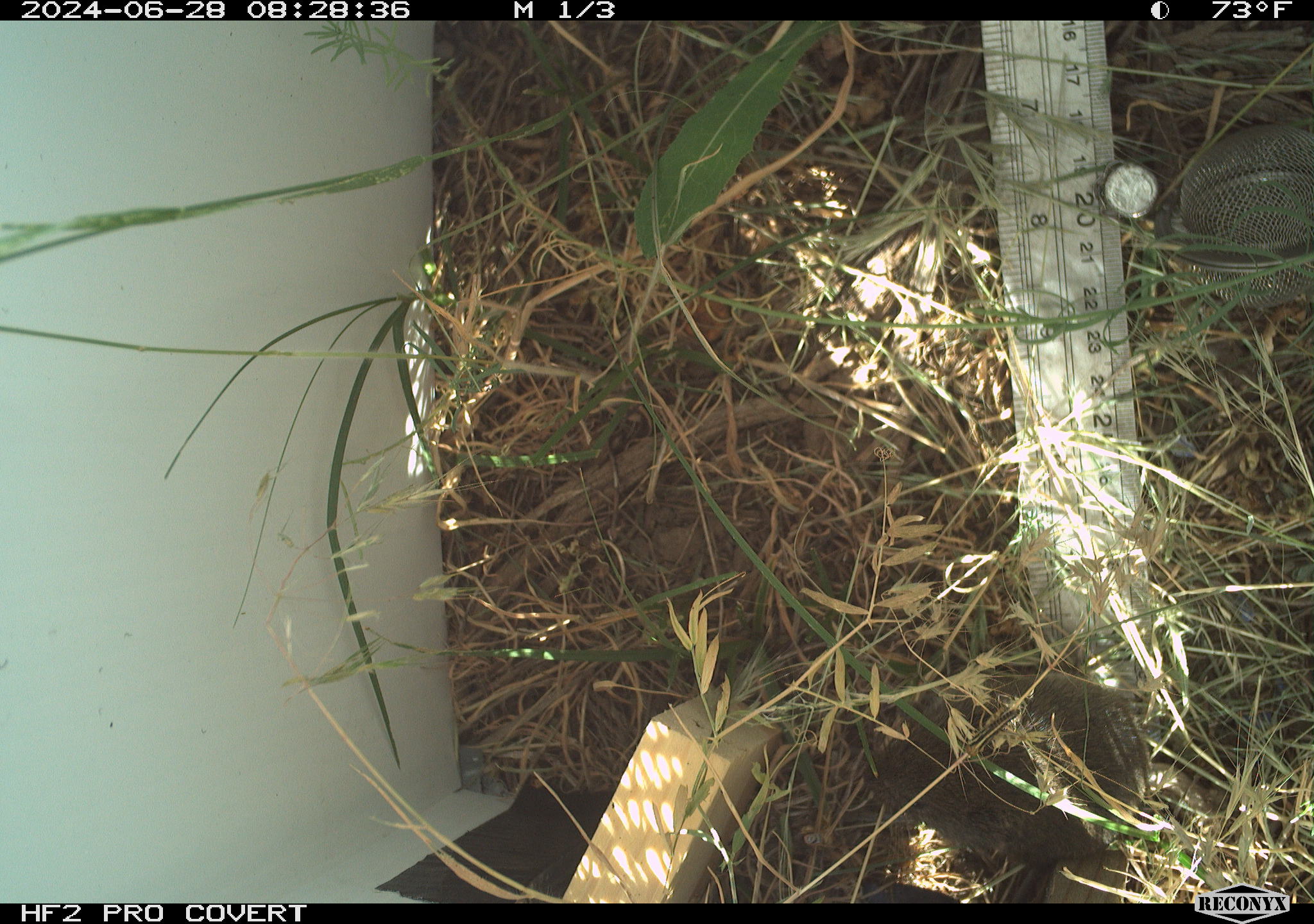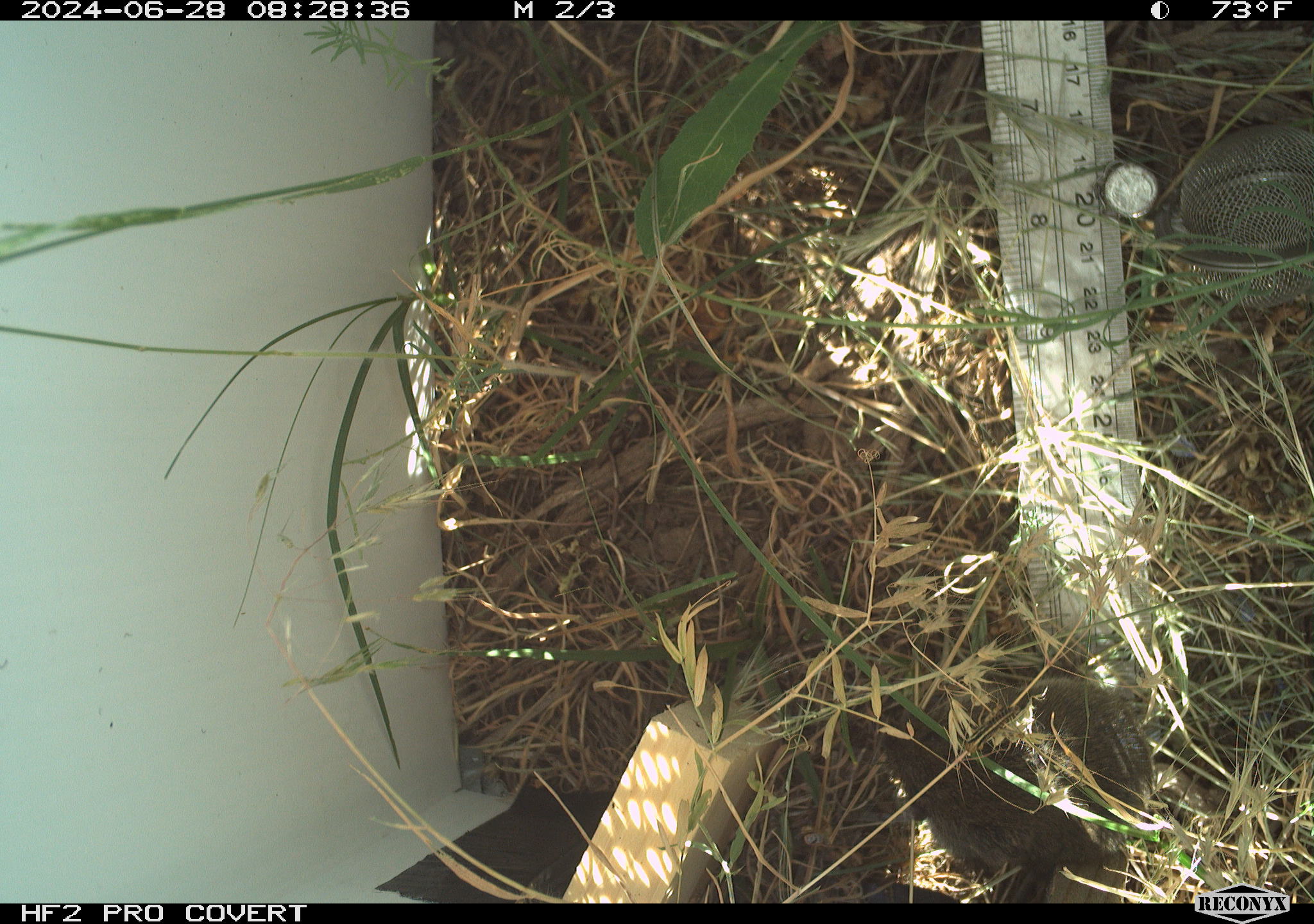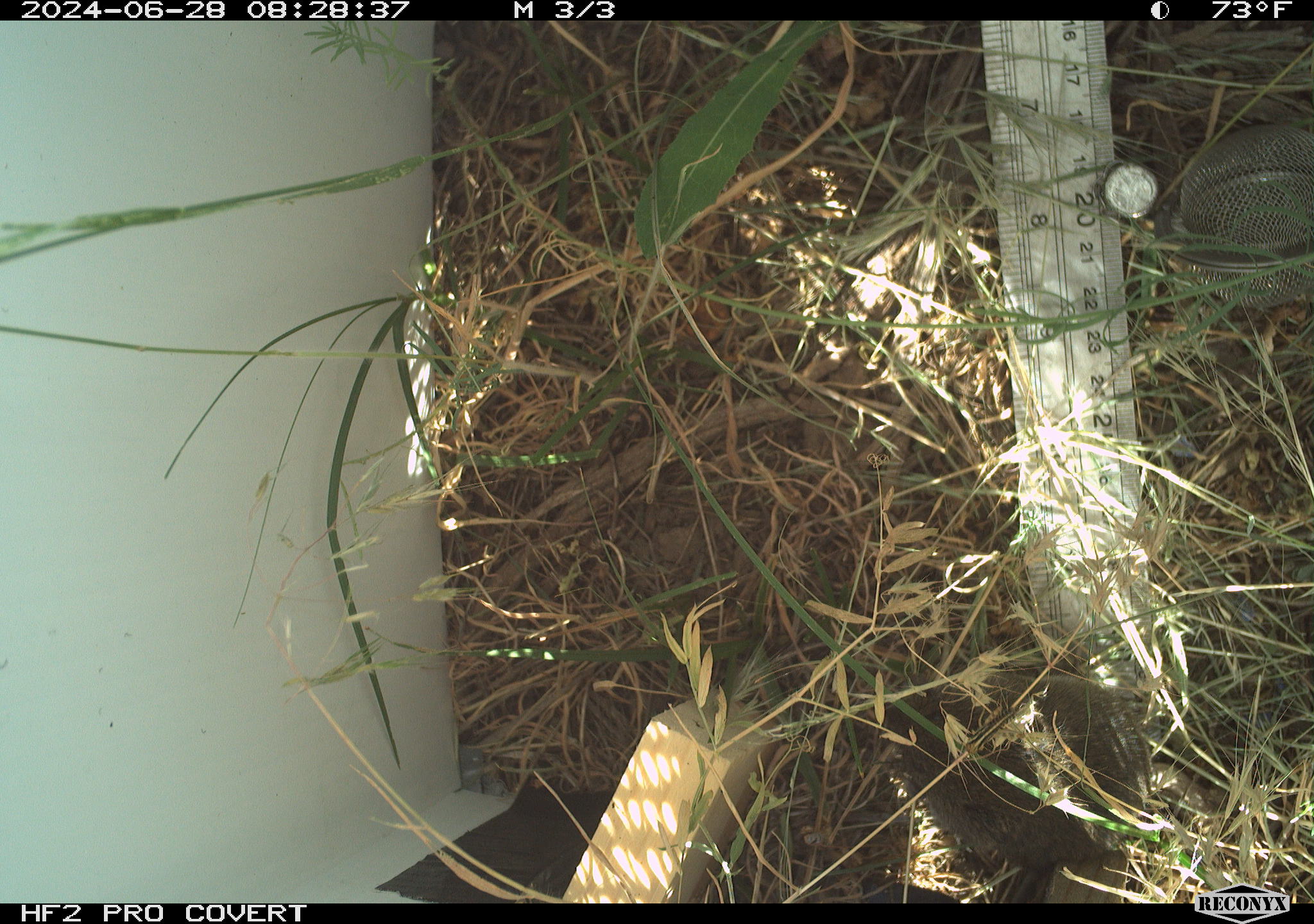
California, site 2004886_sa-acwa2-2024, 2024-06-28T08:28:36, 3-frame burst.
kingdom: Animalia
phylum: Chordata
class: Mammalia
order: Rodentia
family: Cricetidae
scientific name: Cricetidae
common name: hamsters, voles, lemmings, and allies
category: cricetidae family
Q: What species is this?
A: Cricetidae family (hamsters, voles, lemmings, and allies) (Cricetidae).